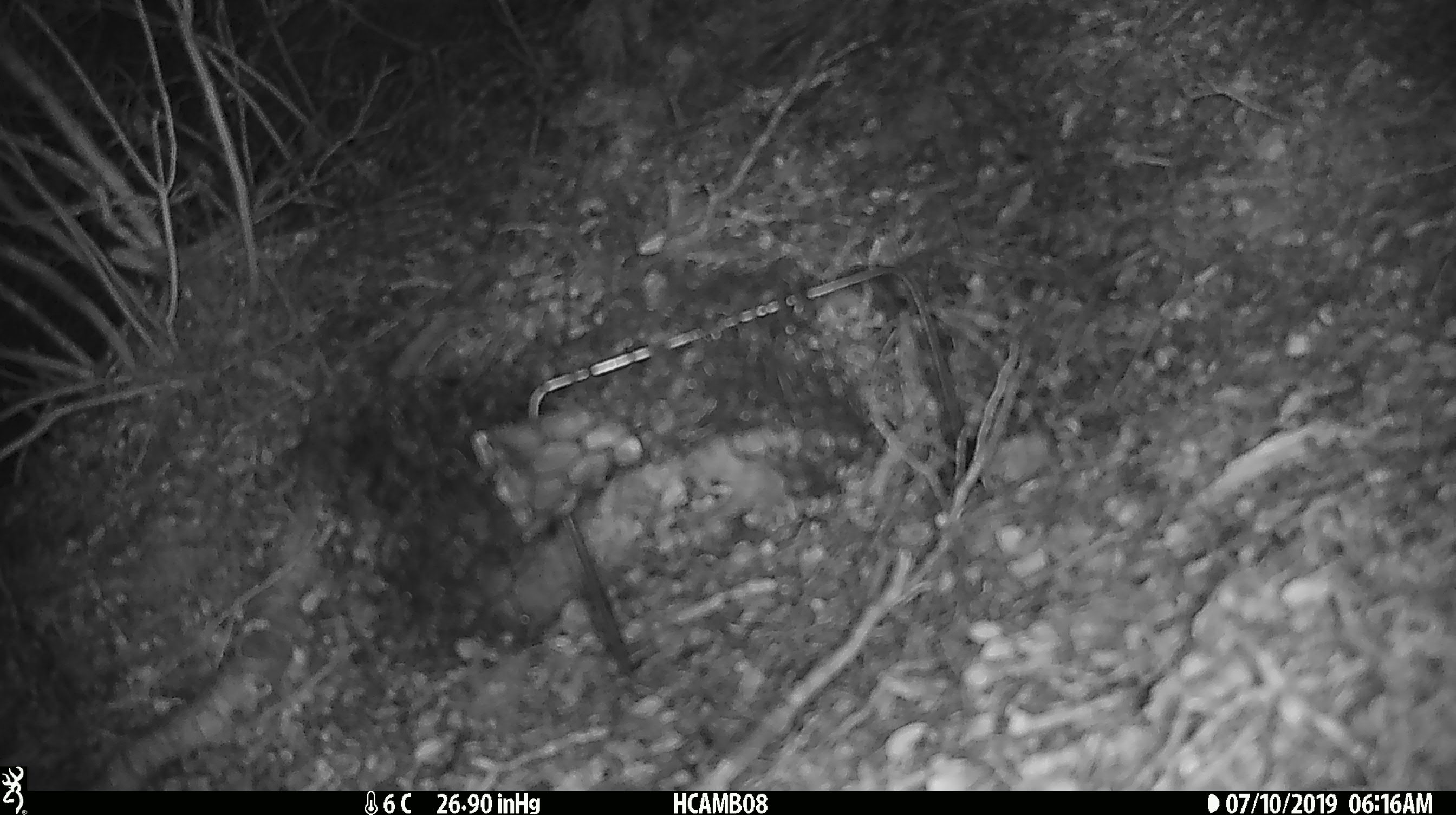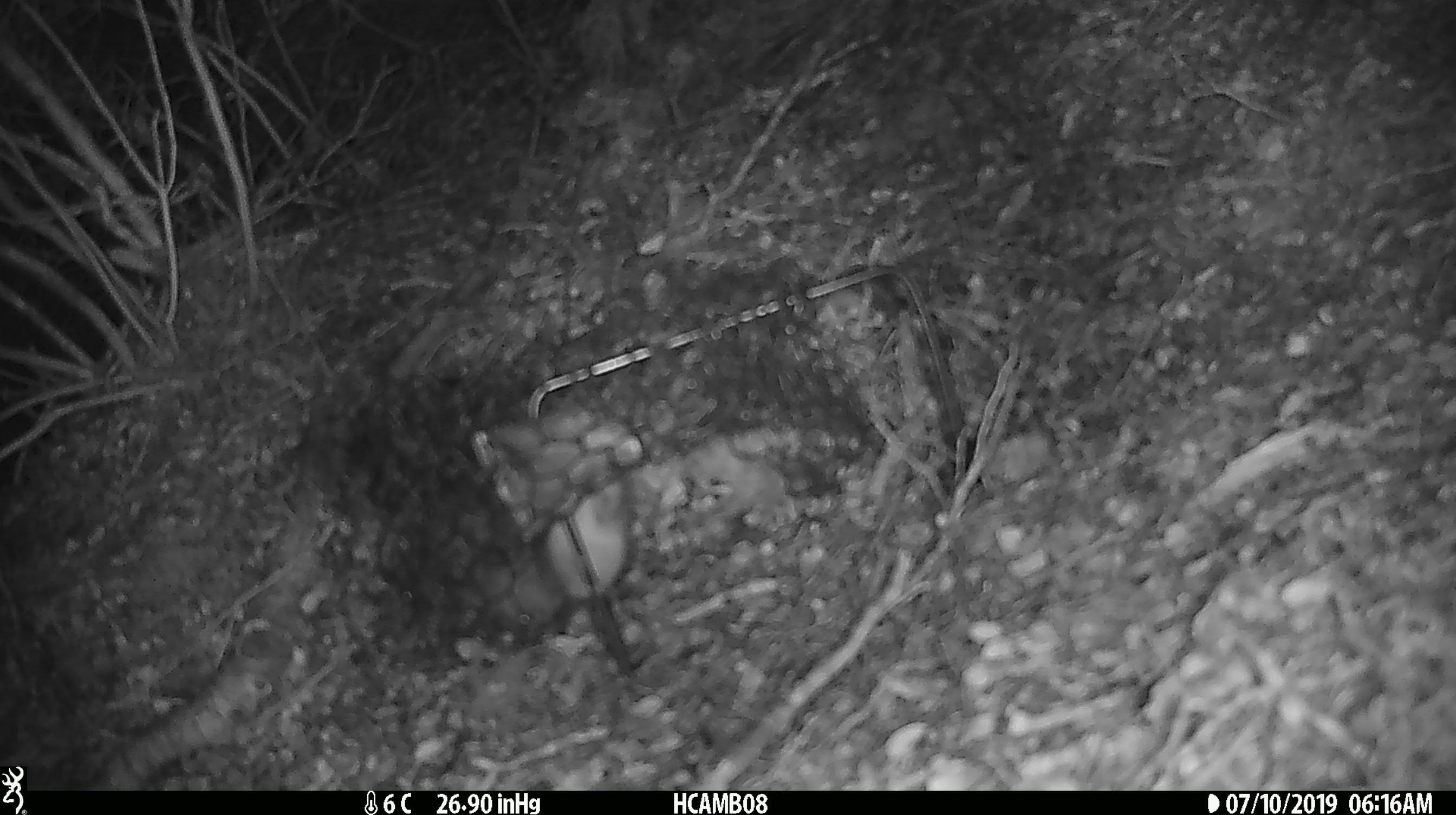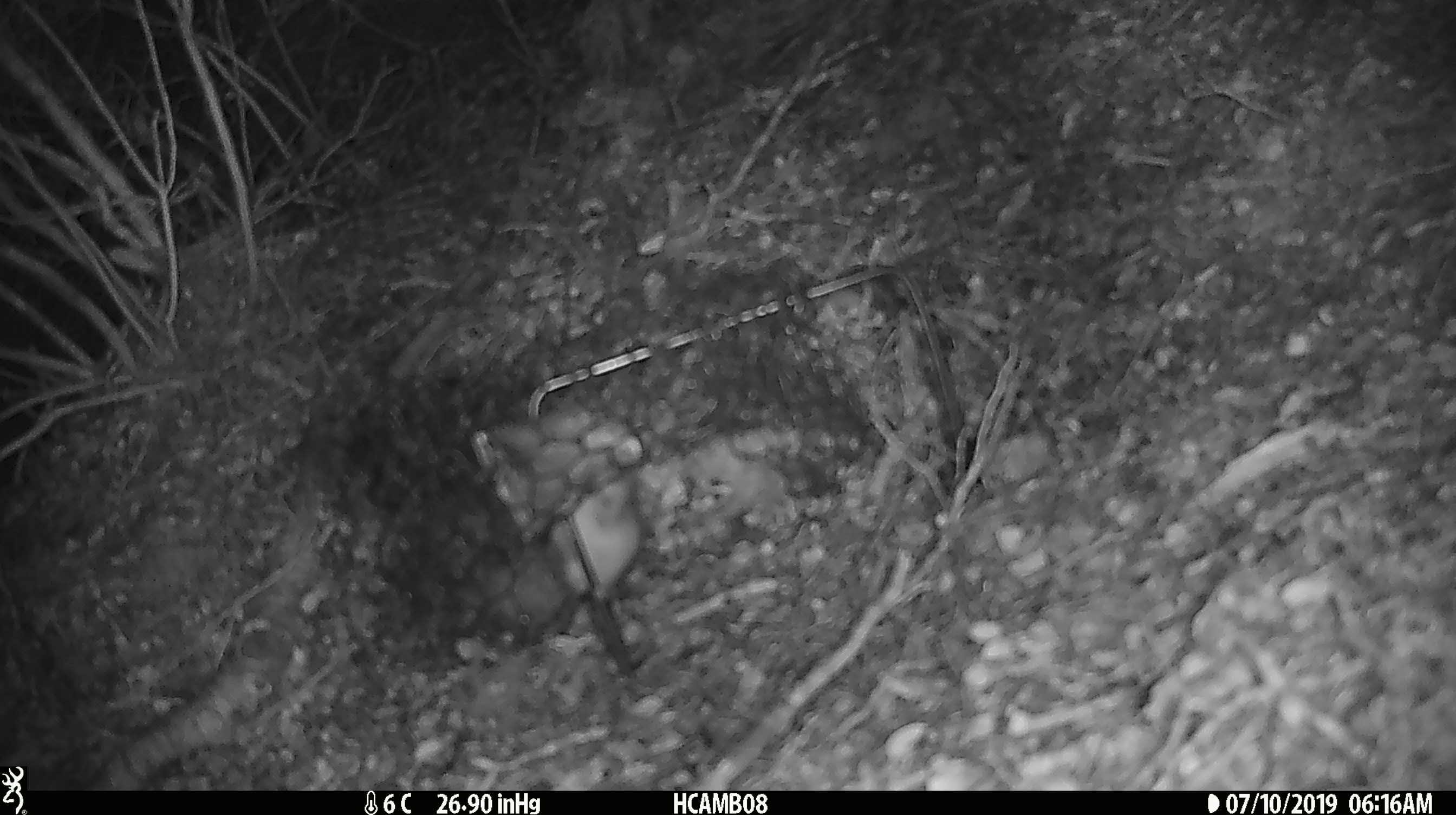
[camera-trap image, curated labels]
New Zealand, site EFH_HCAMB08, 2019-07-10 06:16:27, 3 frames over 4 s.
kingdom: Animalia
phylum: Chordata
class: Mammalia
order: Rodentia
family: Muridae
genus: Mus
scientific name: Mus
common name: mouse